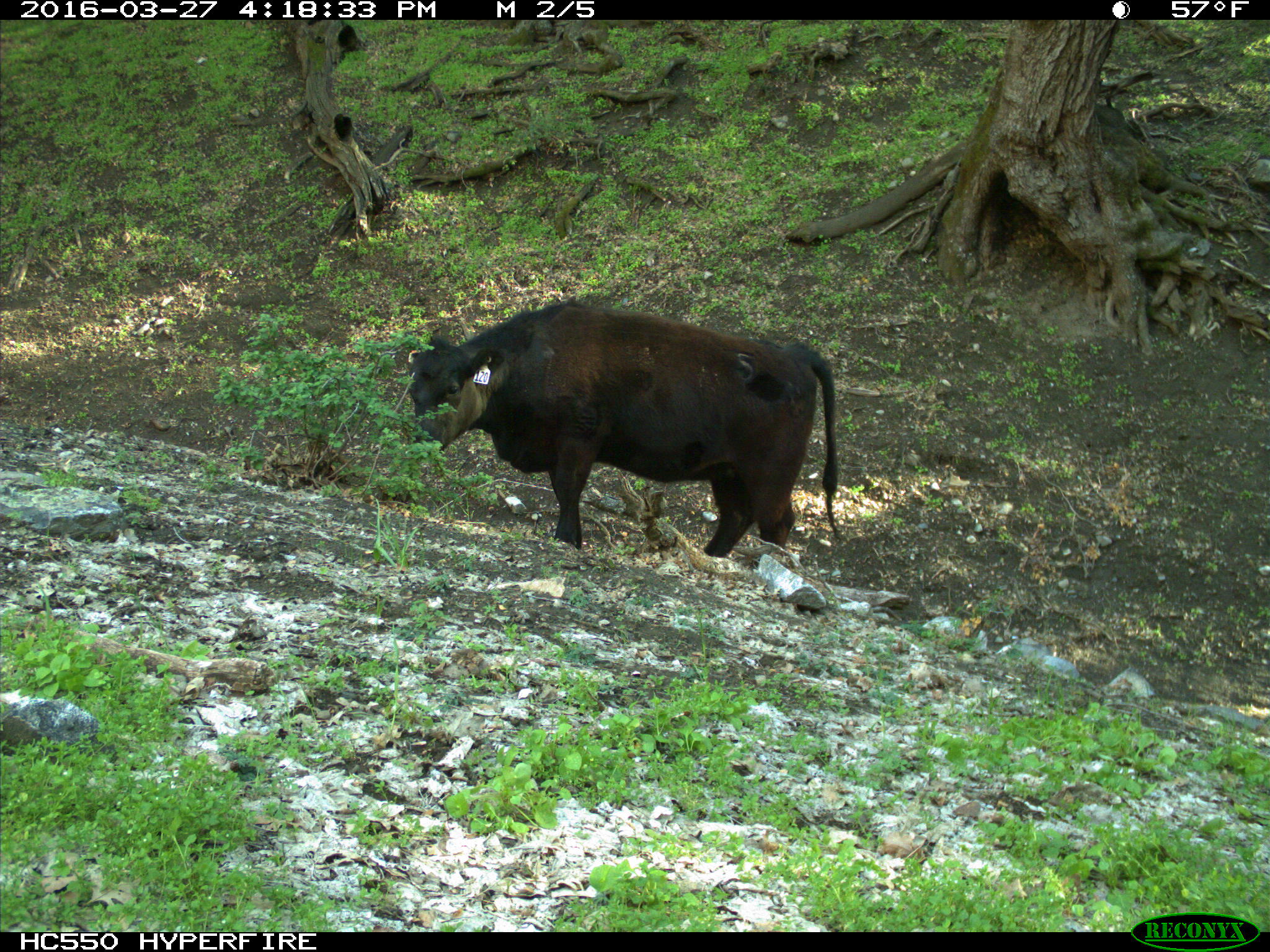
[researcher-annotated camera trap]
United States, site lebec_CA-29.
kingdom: Animalia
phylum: Chordata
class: Mammalia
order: Artiodactyla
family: Bovidae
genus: Bos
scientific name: Bos taurus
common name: domestic cow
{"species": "Bos taurus (domestic cow)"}